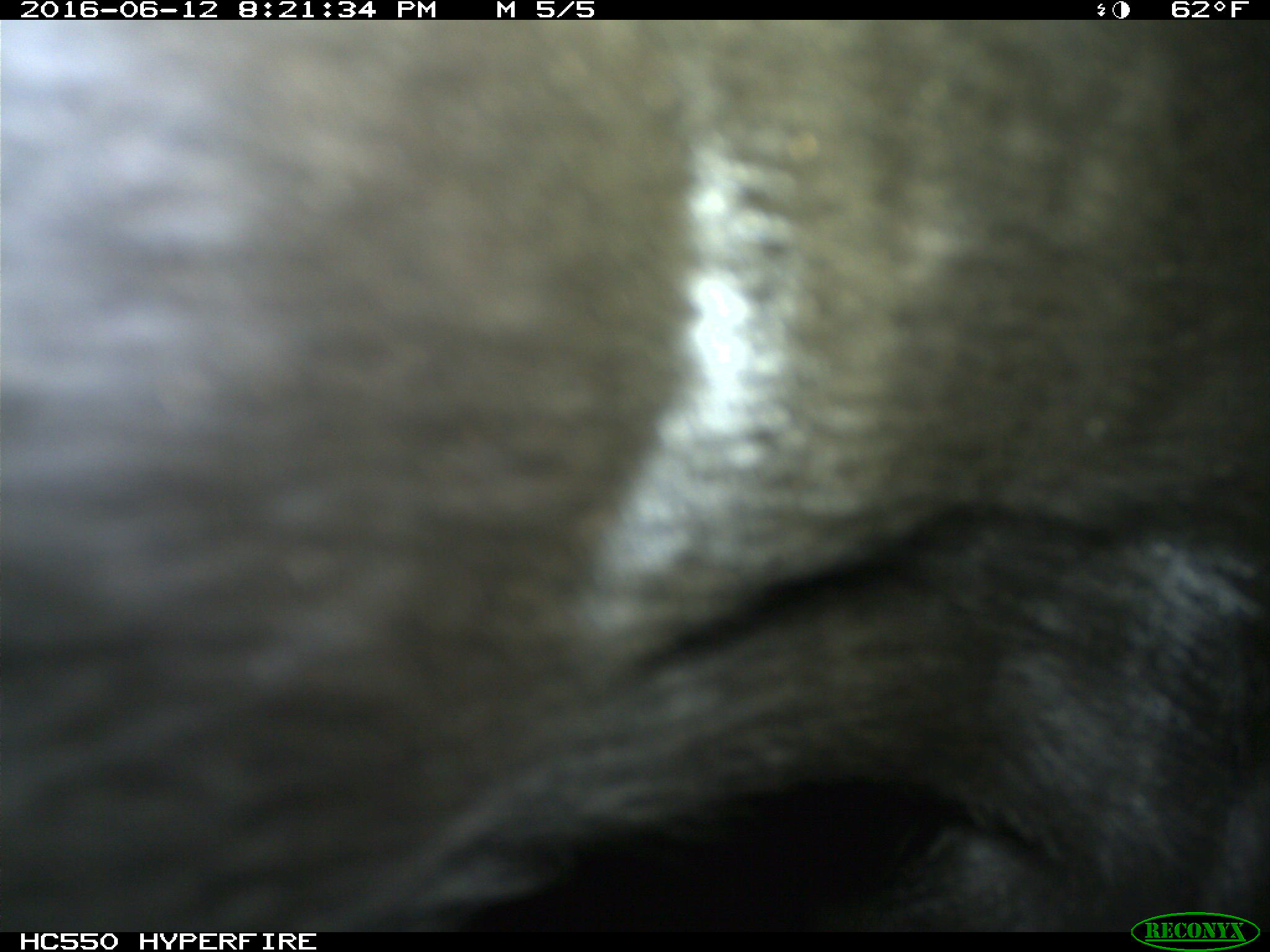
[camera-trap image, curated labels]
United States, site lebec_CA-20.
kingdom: Animalia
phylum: Chordata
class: Mammalia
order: Artiodactyla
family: Bovidae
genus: Bos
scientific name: Bos taurus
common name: domestic cow